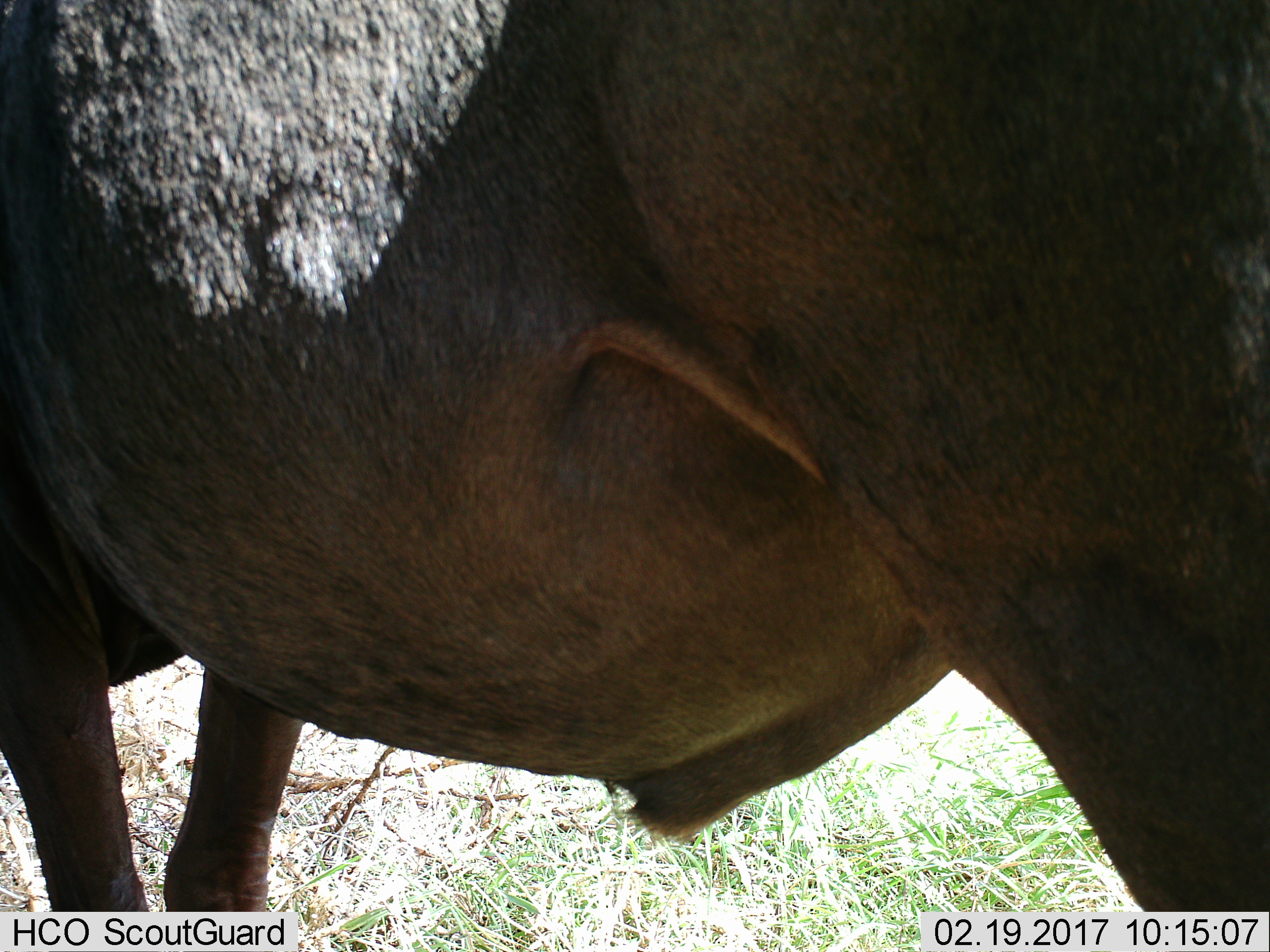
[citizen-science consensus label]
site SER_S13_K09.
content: unidentified animal